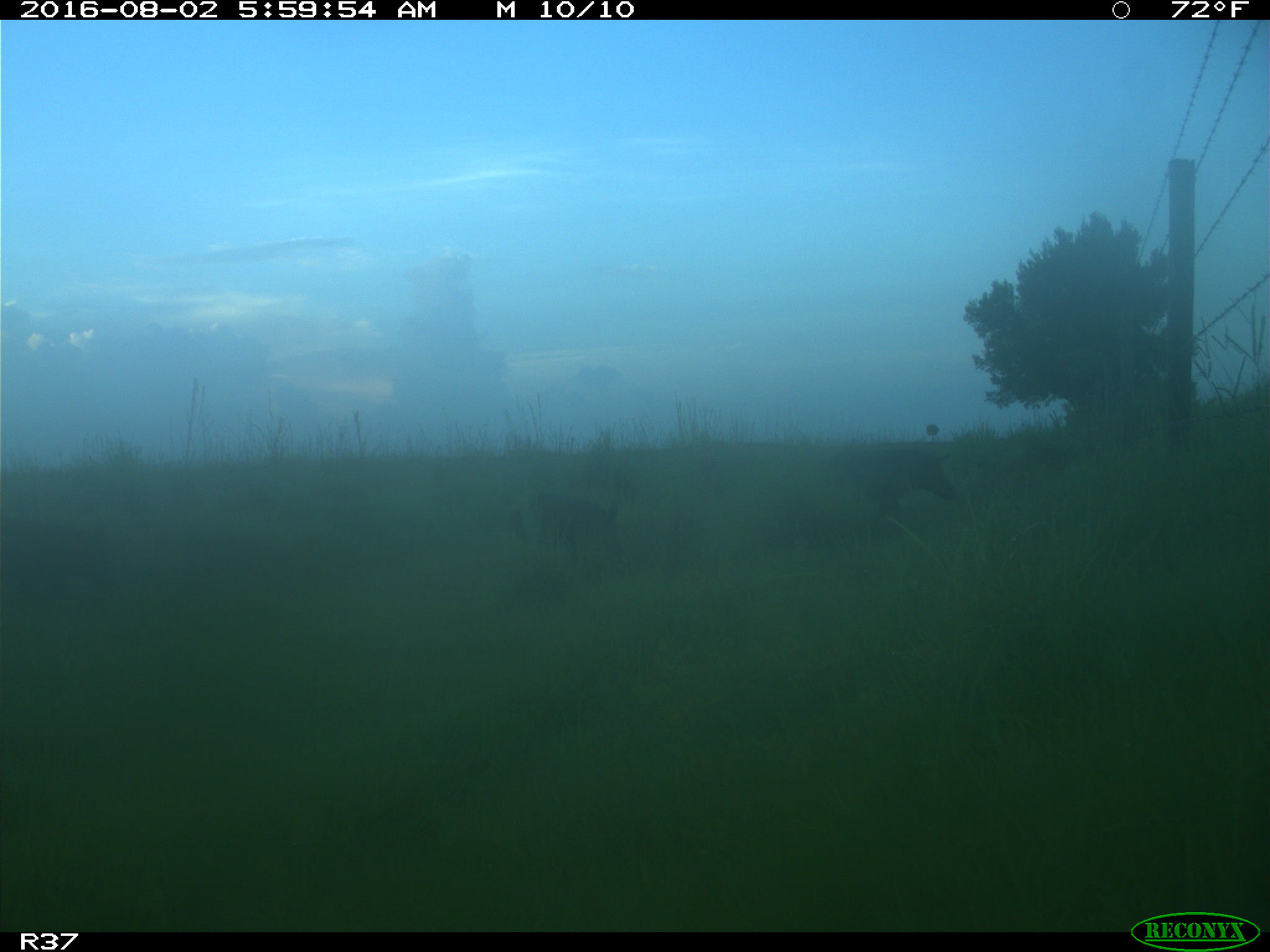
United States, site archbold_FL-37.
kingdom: Animalia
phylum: Chordata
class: Mammalia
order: Artiodactyla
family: Suidae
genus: Sus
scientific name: Sus scrofa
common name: wild boar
Sus scrofa (wild boar).